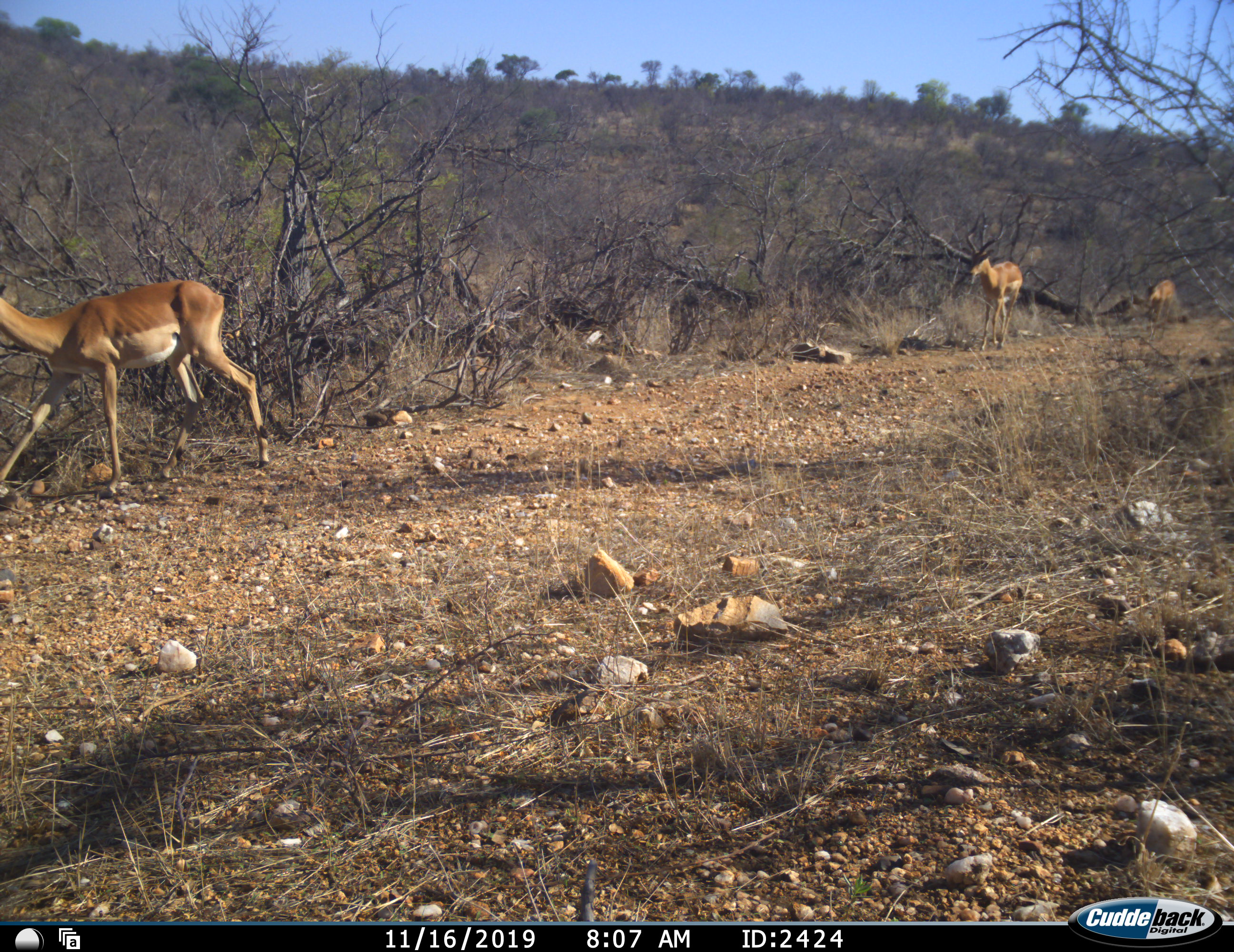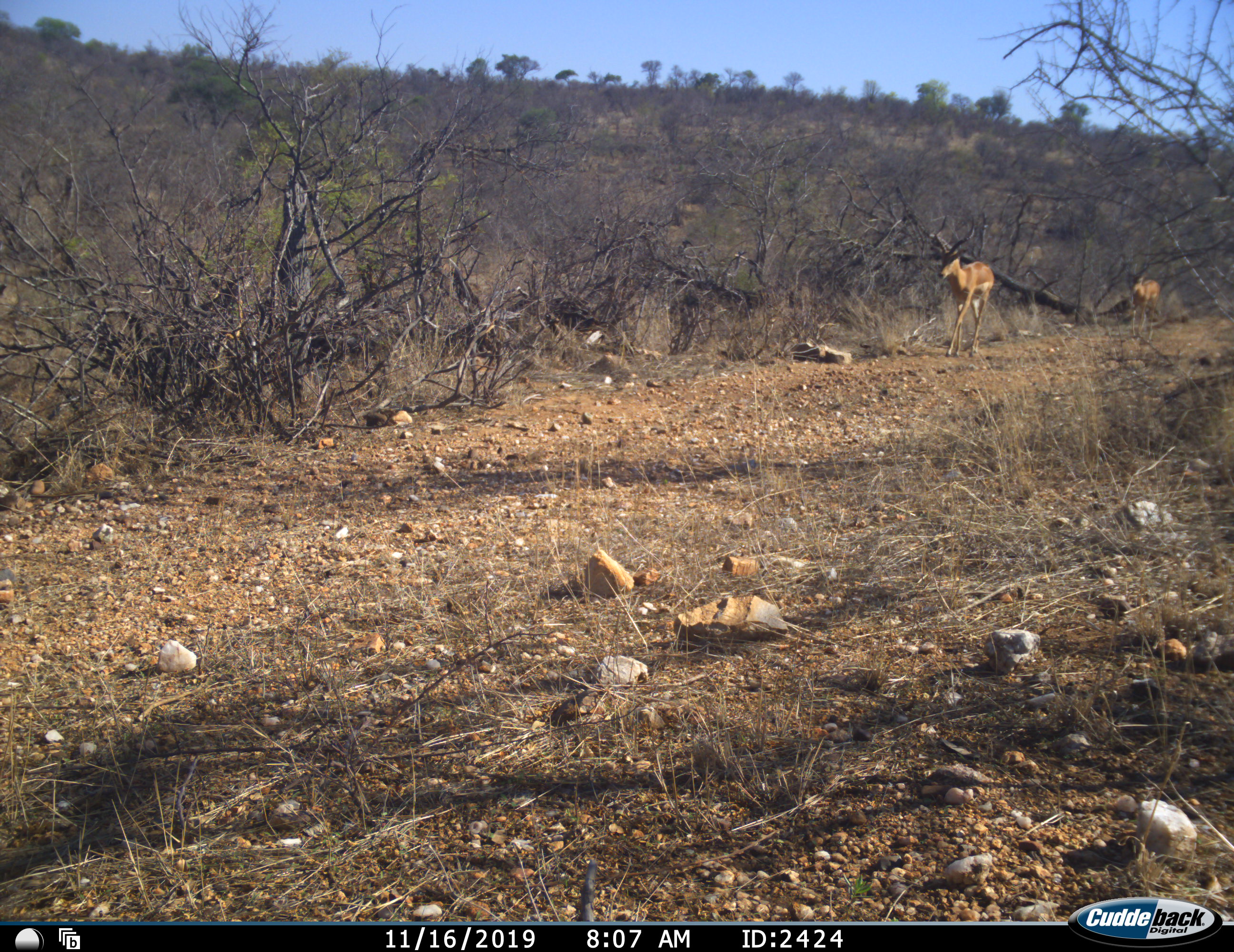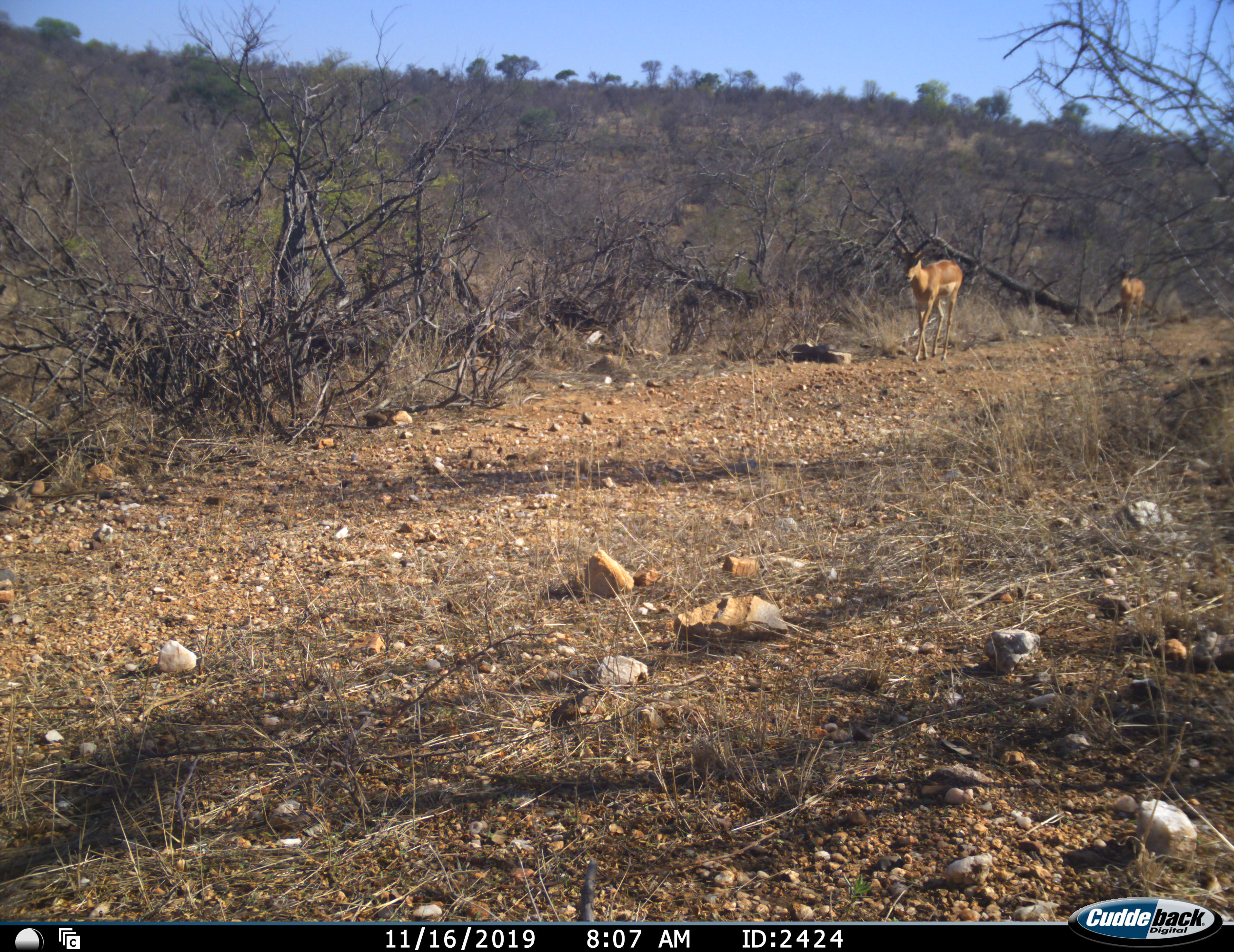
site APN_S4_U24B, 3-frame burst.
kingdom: Animalia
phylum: Chordata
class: Mammalia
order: Artiodactyla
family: Bovidae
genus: Aepyceros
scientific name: Aepyceros melampus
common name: impala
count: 3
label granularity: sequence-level